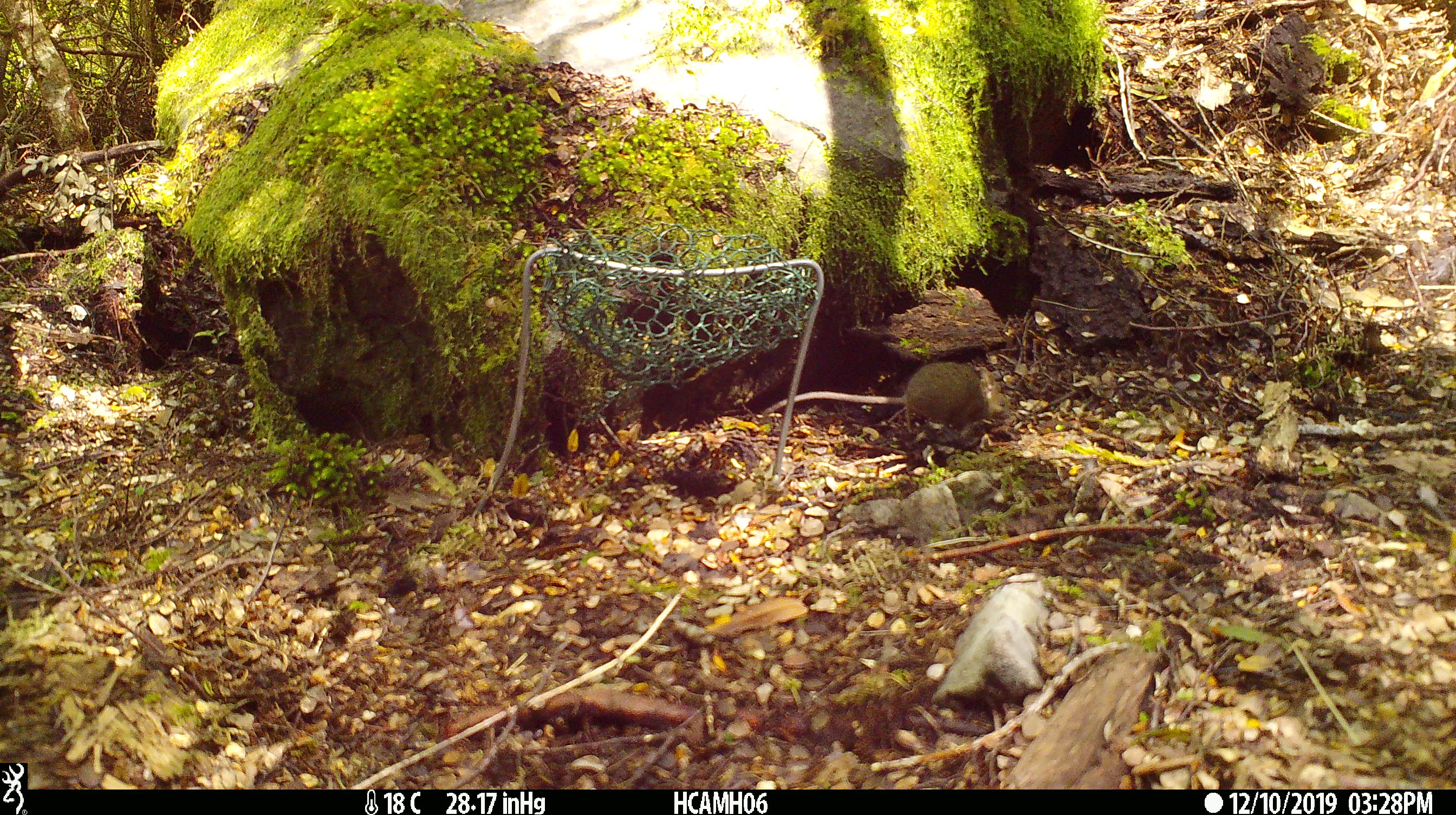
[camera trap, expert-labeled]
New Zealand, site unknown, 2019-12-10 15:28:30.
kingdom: Animalia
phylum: Chordata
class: Mammalia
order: Rodentia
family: Muridae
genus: Mus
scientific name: Mus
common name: mouse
Mouse (Mus).